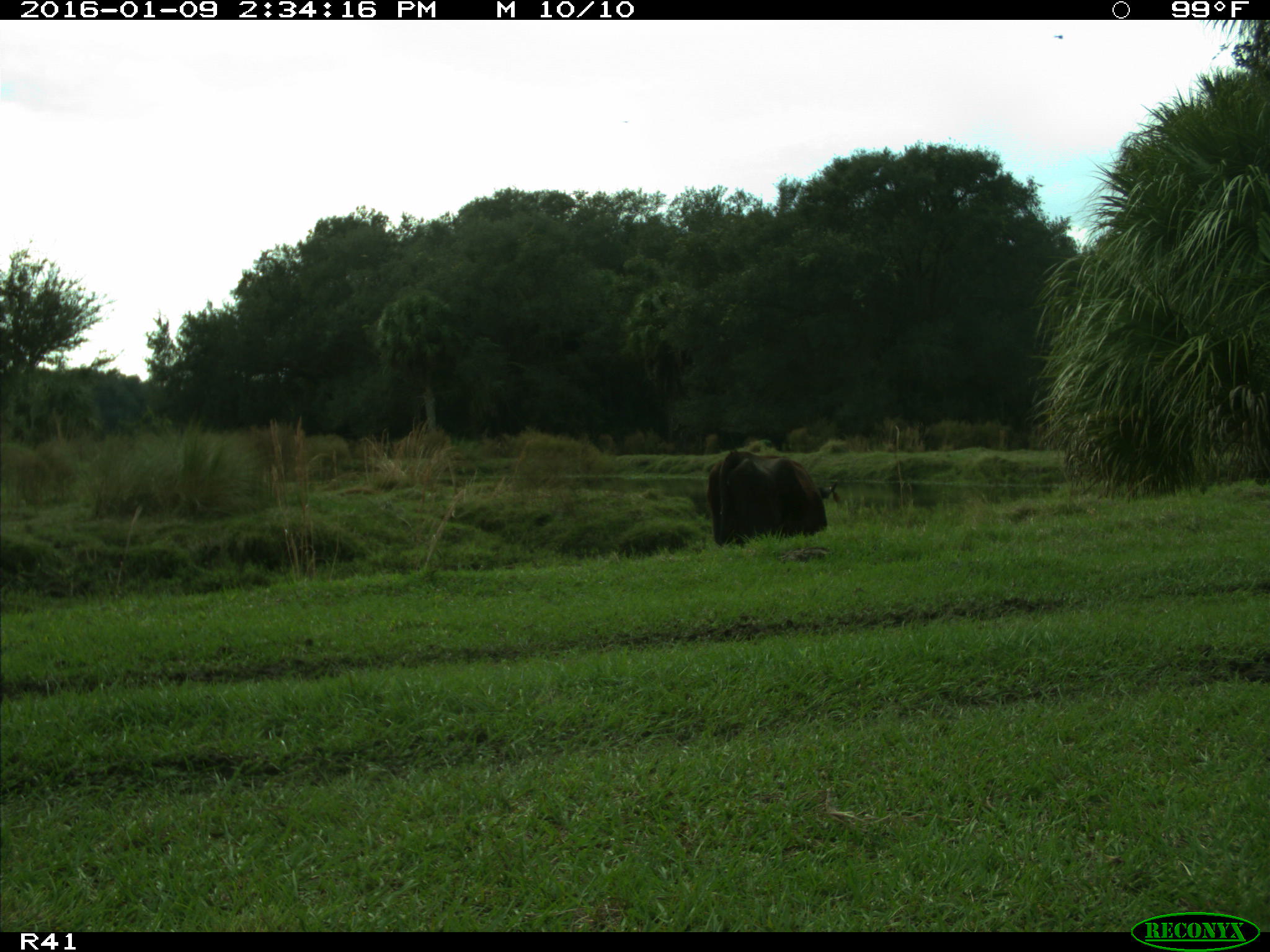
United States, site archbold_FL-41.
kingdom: Animalia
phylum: Chordata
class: Mammalia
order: Artiodactyla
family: Bovidae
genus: Bos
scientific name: Bos taurus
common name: domestic cow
Bos taurus (domestic cow).